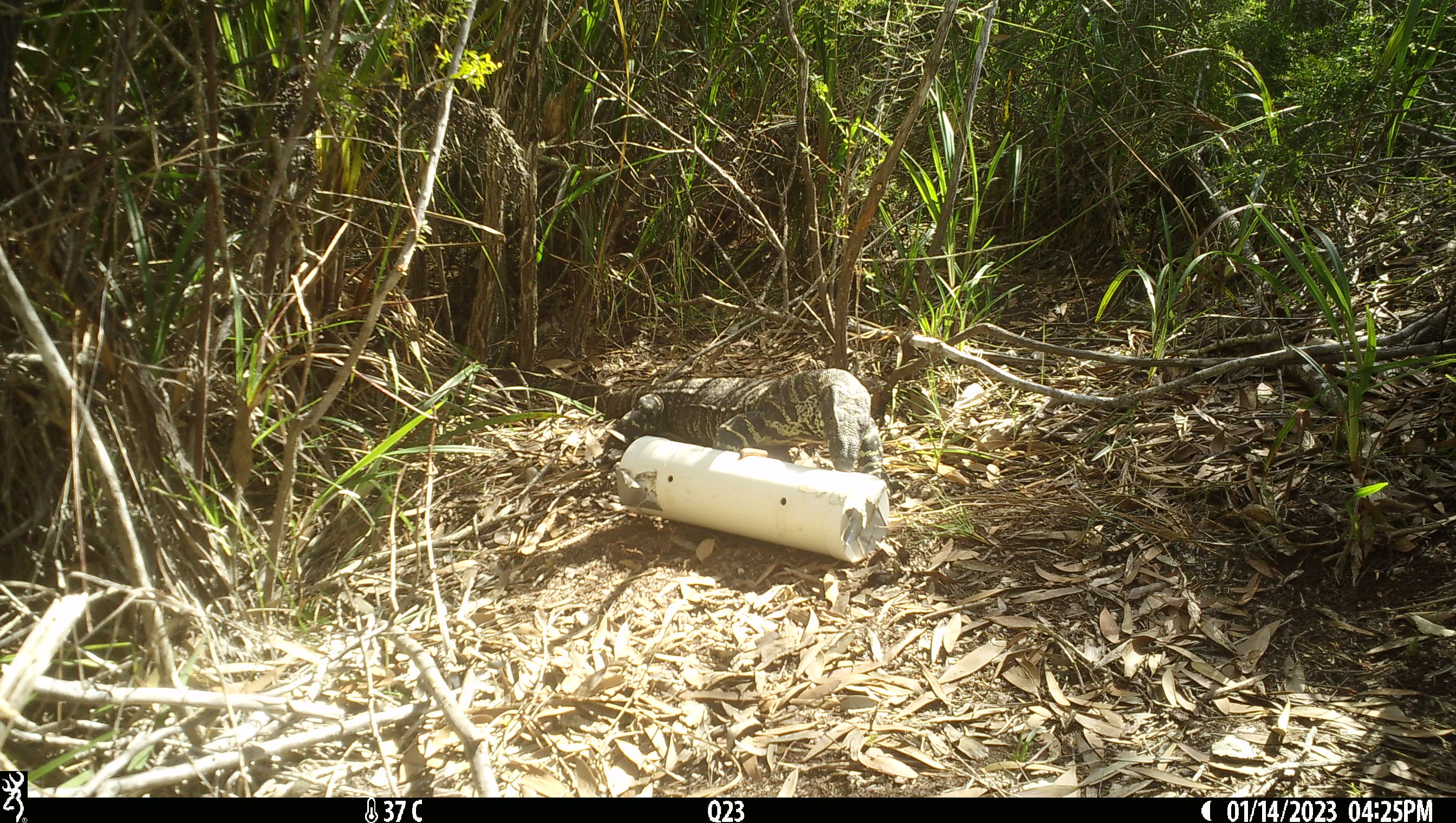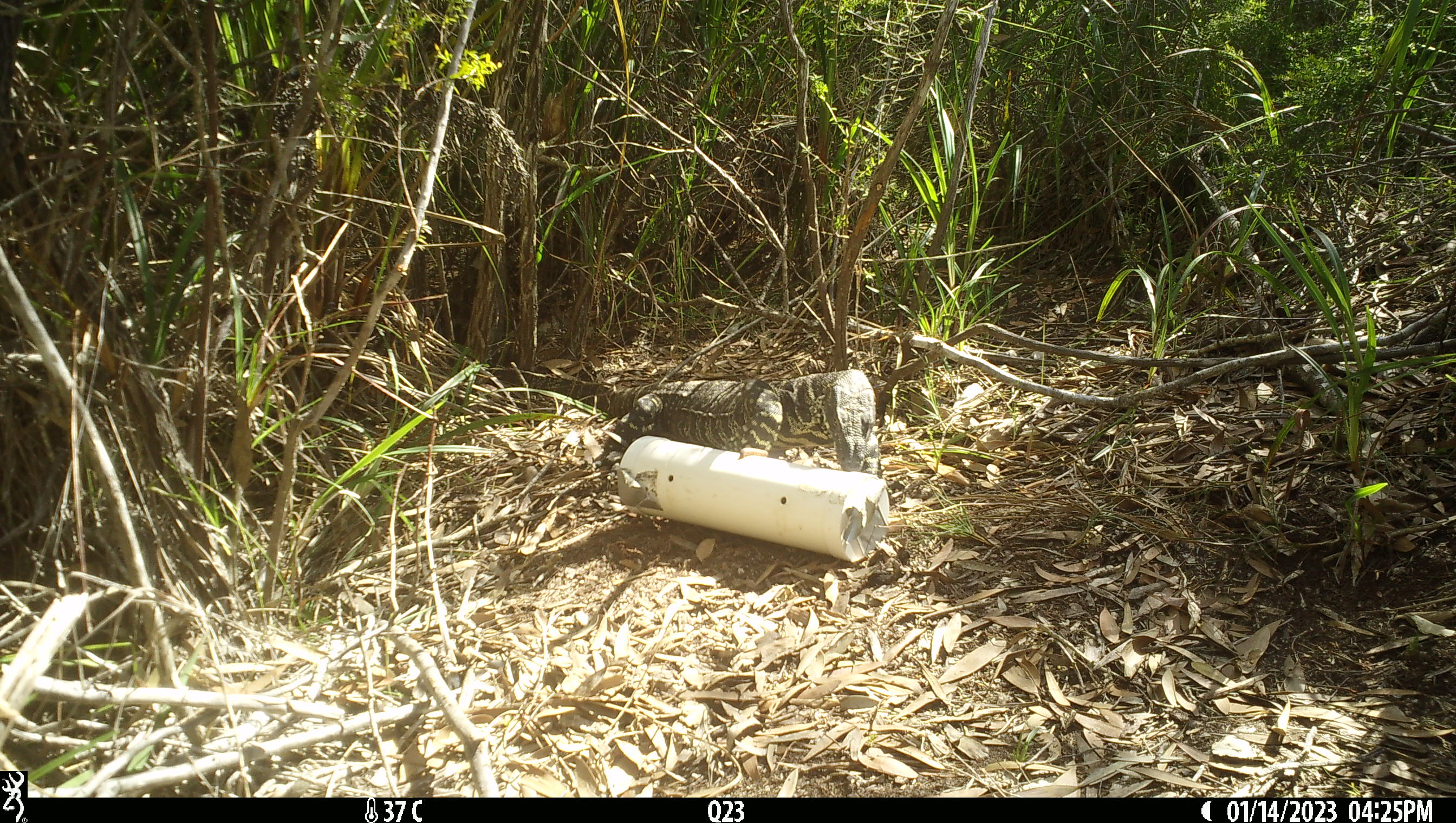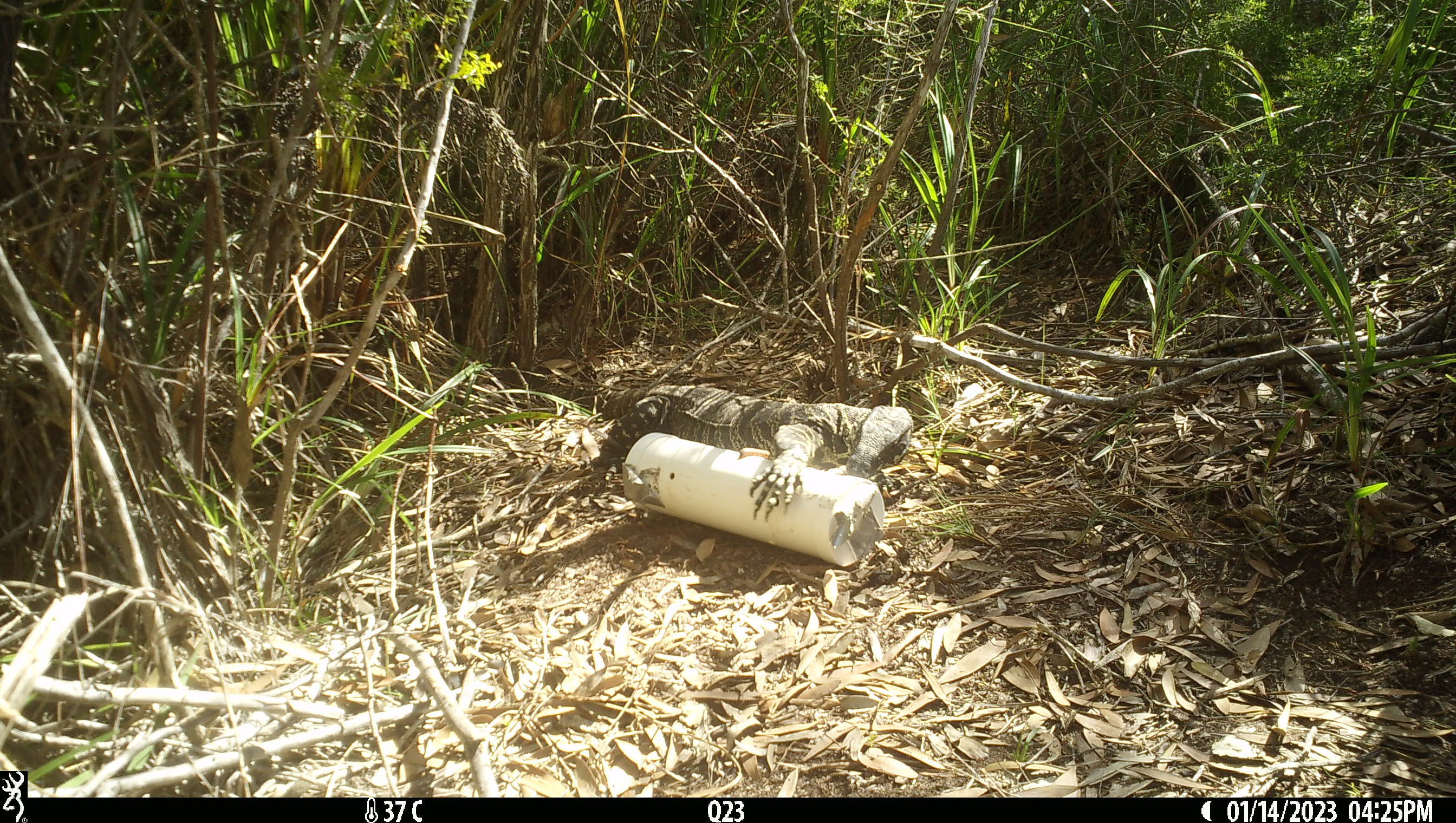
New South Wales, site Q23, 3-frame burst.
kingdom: Animalia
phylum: Chordata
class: Reptilia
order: Squamata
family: Varanidae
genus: Varanus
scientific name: Varanus varius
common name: lace monitor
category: goanna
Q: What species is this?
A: Goanna (lace monitor) (Varanus varius).